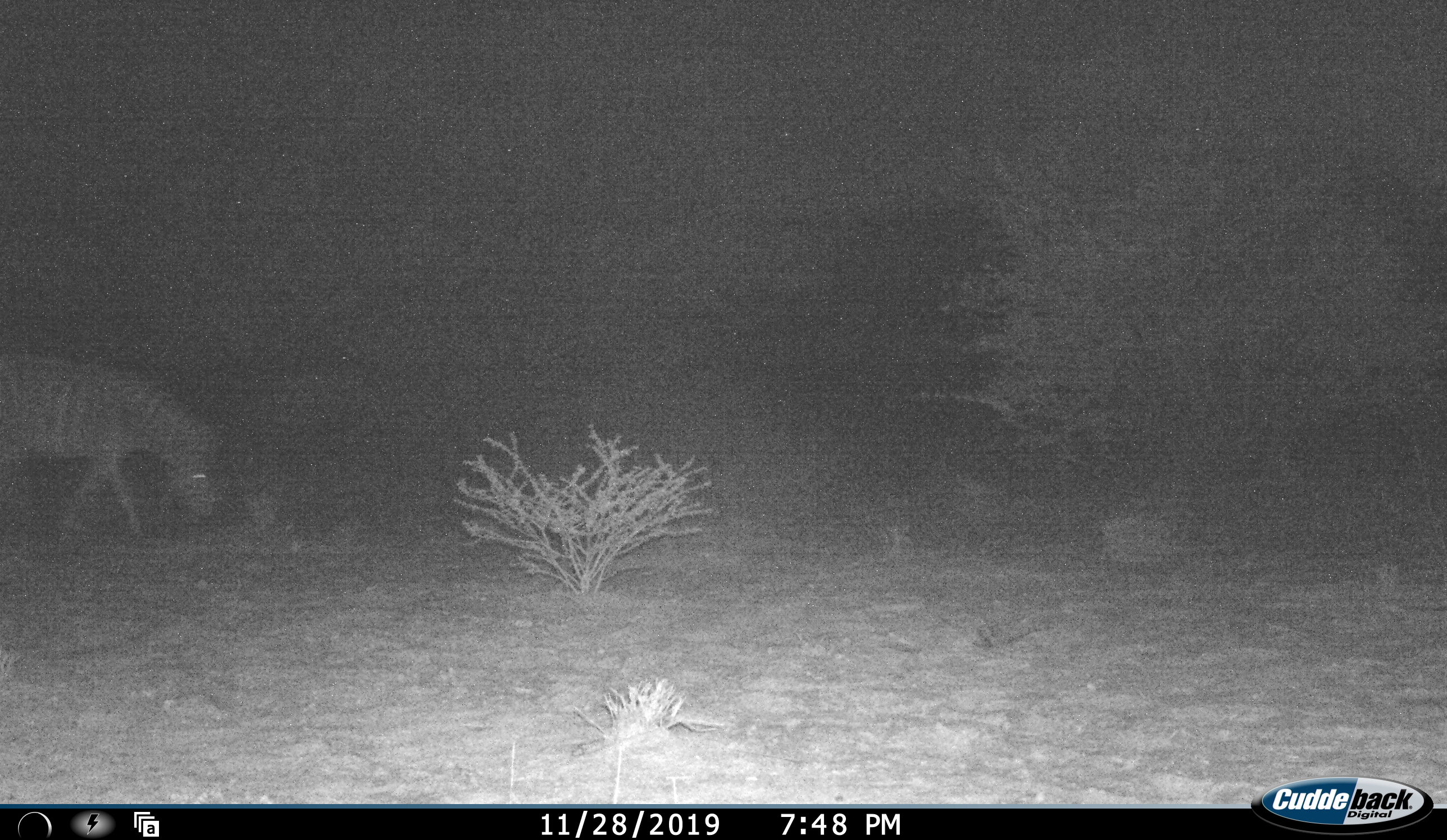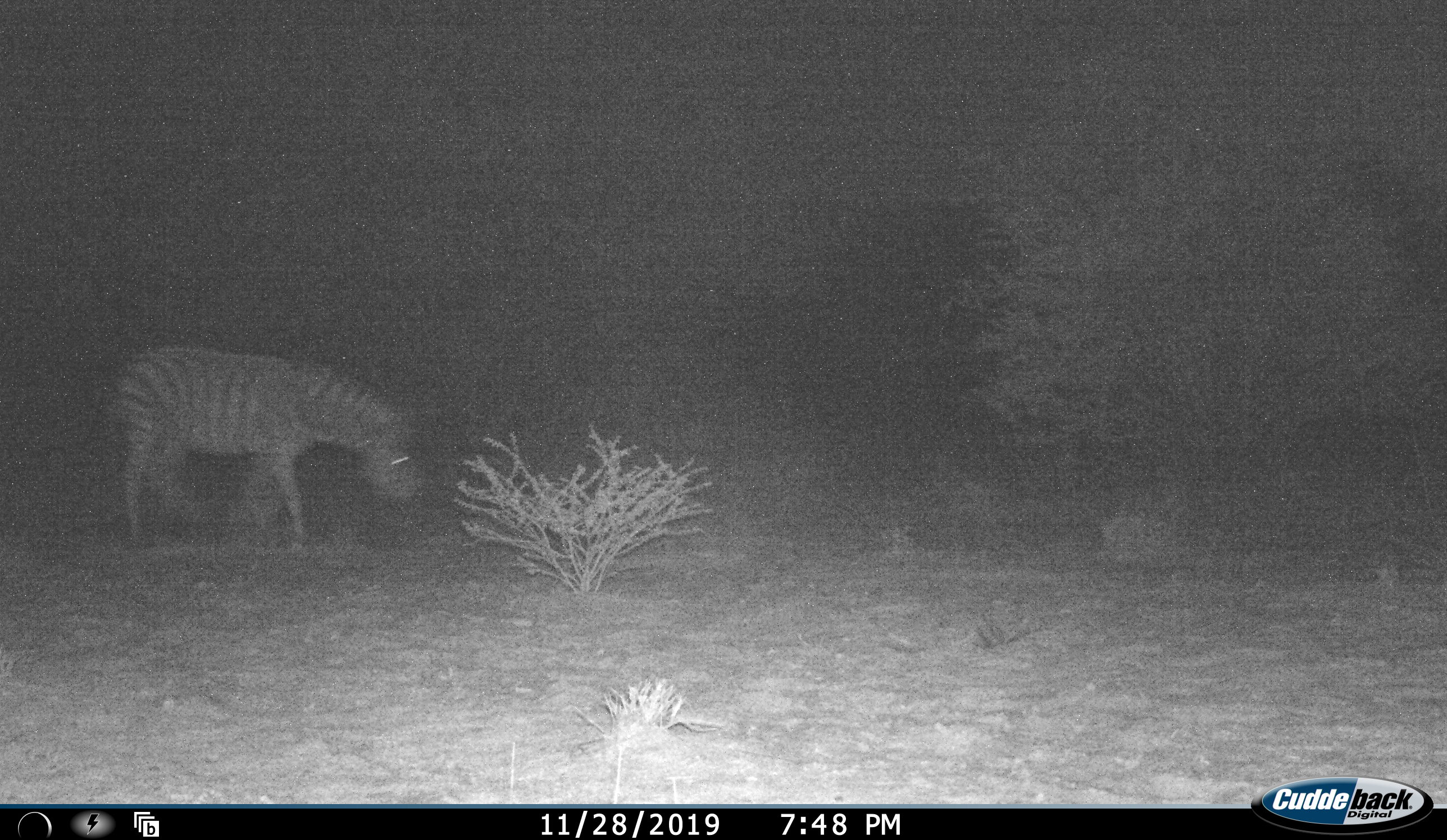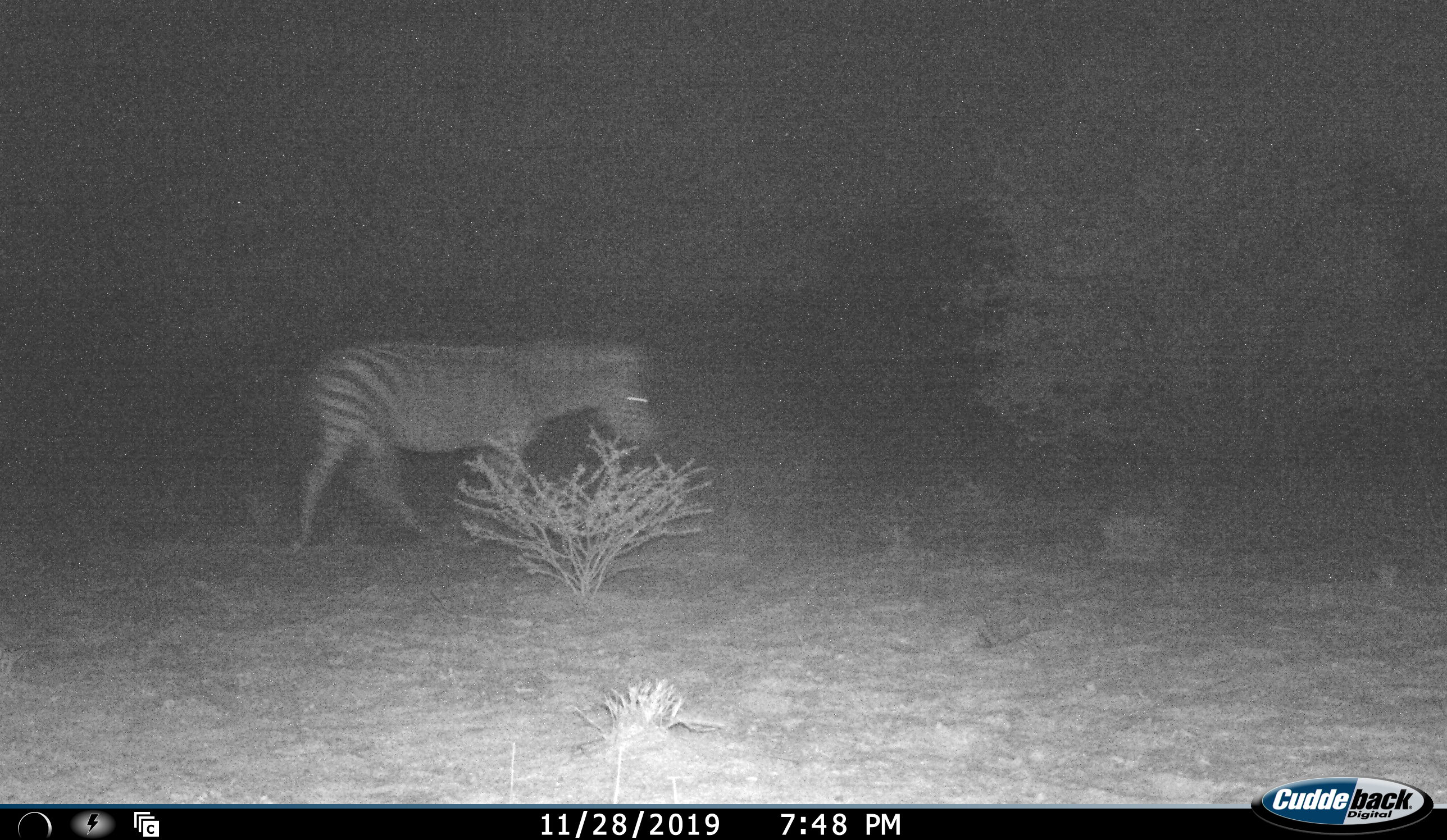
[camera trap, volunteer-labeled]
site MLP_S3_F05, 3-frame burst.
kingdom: Animalia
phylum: Chordata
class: Mammalia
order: Perissodactyla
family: Equidae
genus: Equus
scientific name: Equus quagga burchellii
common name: burchell's zebra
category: zebraburchells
Zebraburchells (burchell's zebra) (Equus quagga burchellii), count 1. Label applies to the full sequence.